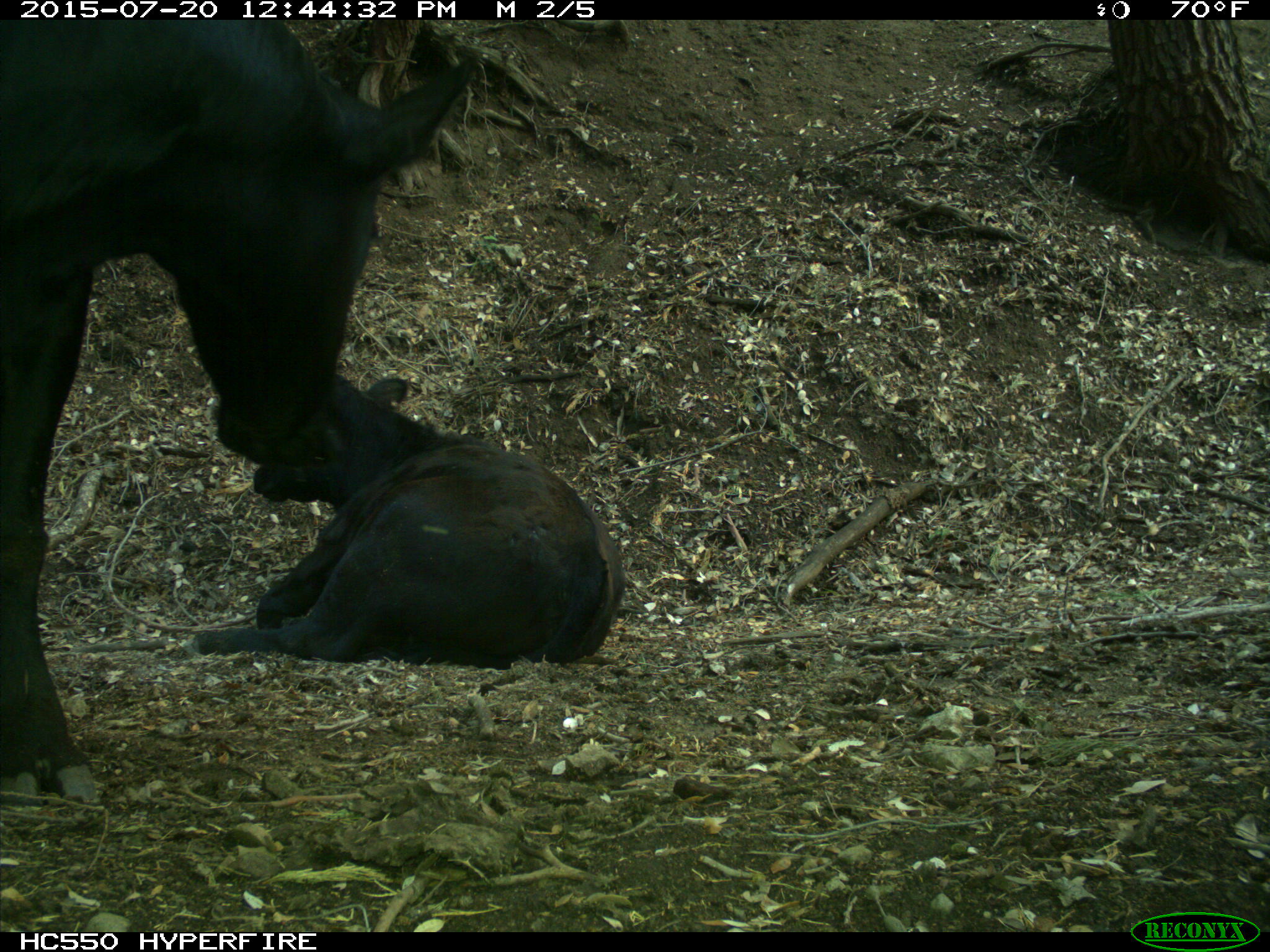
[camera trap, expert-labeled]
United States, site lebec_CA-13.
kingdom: Animalia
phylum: Chordata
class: Mammalia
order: Artiodactyla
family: Bovidae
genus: Bos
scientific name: Bos taurus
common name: domestic cow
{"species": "Bos taurus (domestic cow)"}